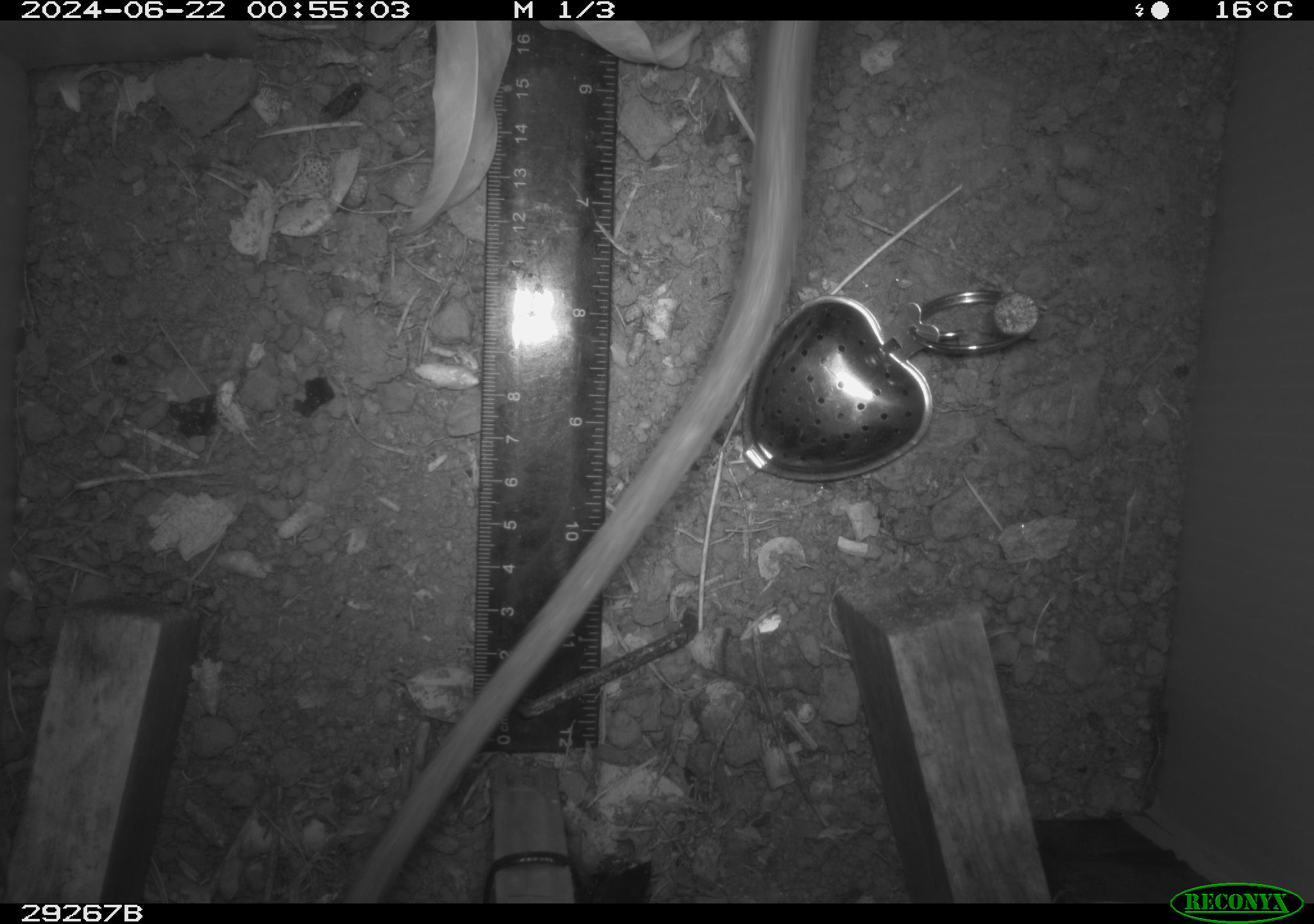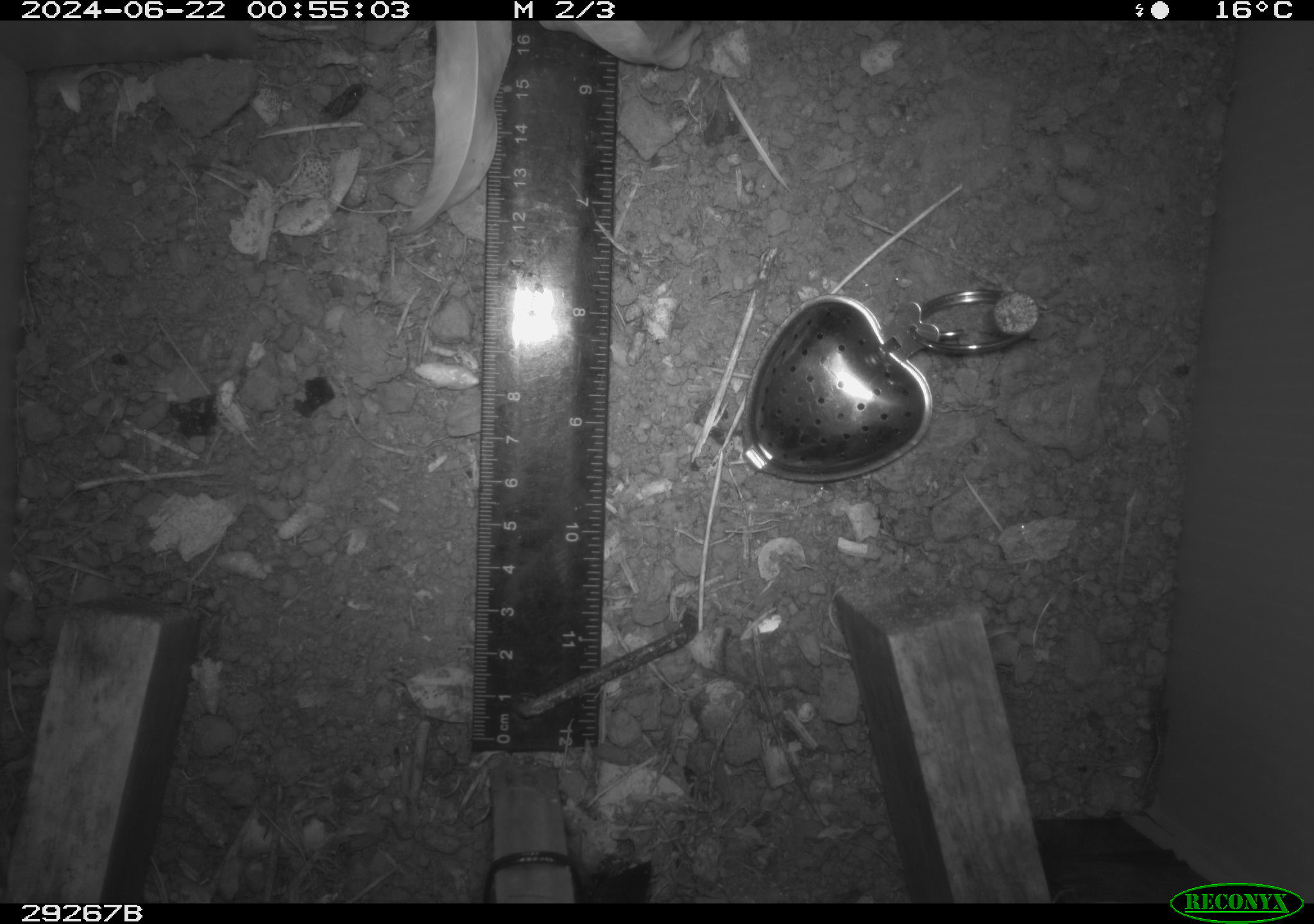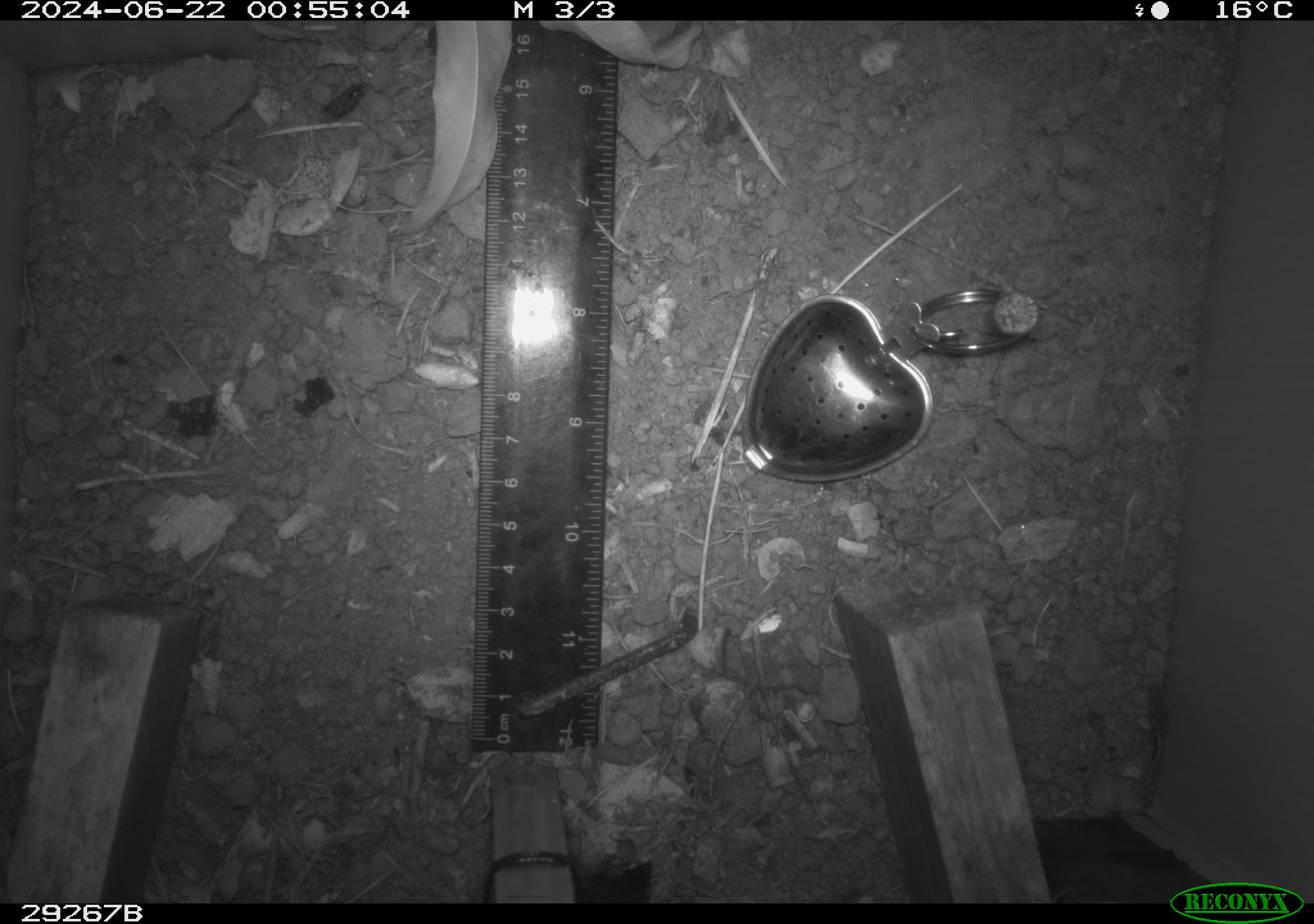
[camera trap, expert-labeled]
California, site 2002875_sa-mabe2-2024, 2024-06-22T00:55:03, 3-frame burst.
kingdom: Animalia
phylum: Chordata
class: Mammalia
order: Rodentia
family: Cricetidae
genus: Neotoma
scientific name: Neotoma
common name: pack rat or woodrat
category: neotoma species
Neotoma species (pack rat or woodrat) (Neotoma).